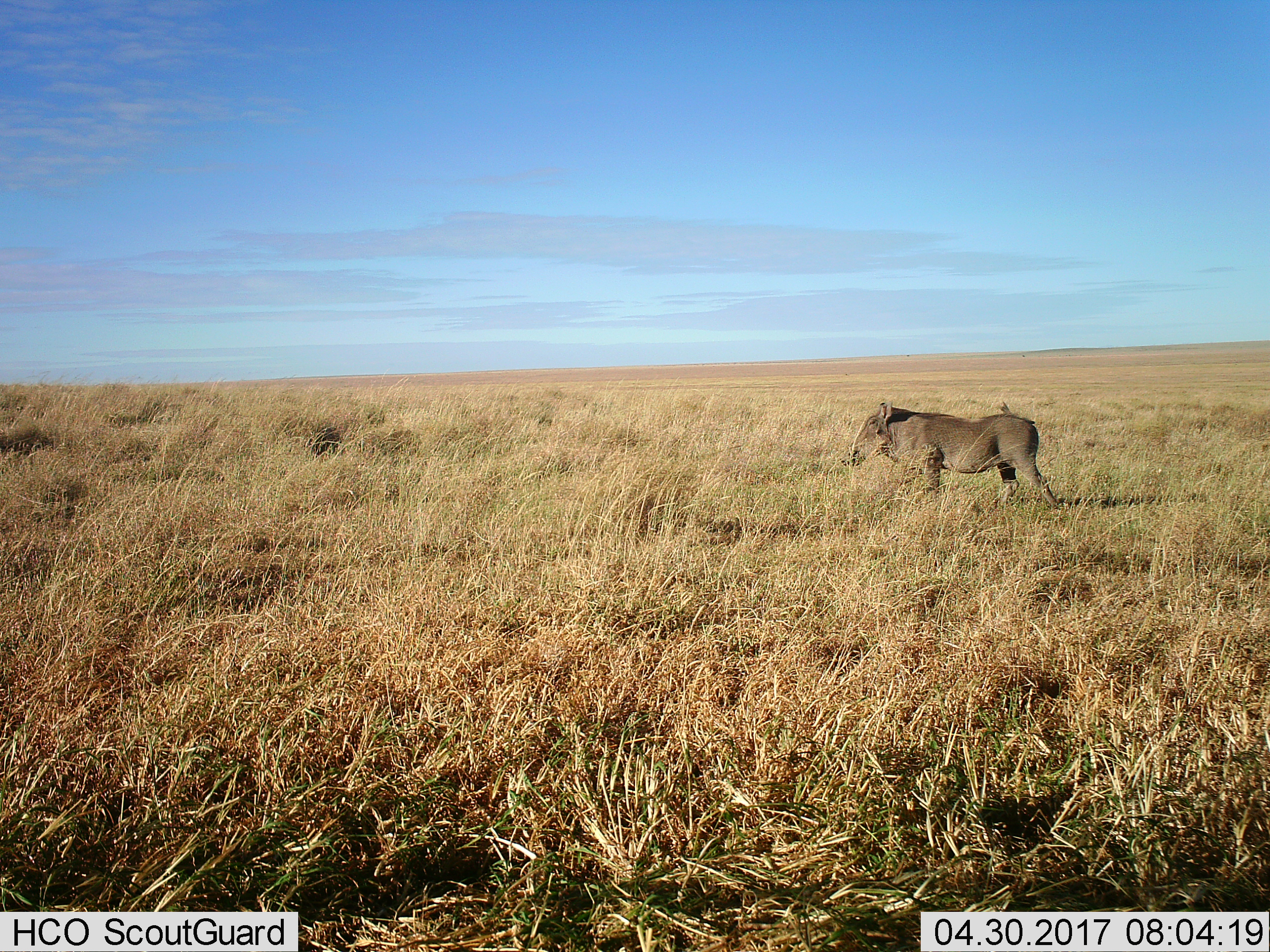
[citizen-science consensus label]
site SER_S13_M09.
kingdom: Animalia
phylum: Chordata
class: Mammalia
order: Artiodactyla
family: Suidae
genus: Phacochoerus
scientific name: Phacochoerus africanus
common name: warthog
Warthog (Phacochoerus africanus), count 1. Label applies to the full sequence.